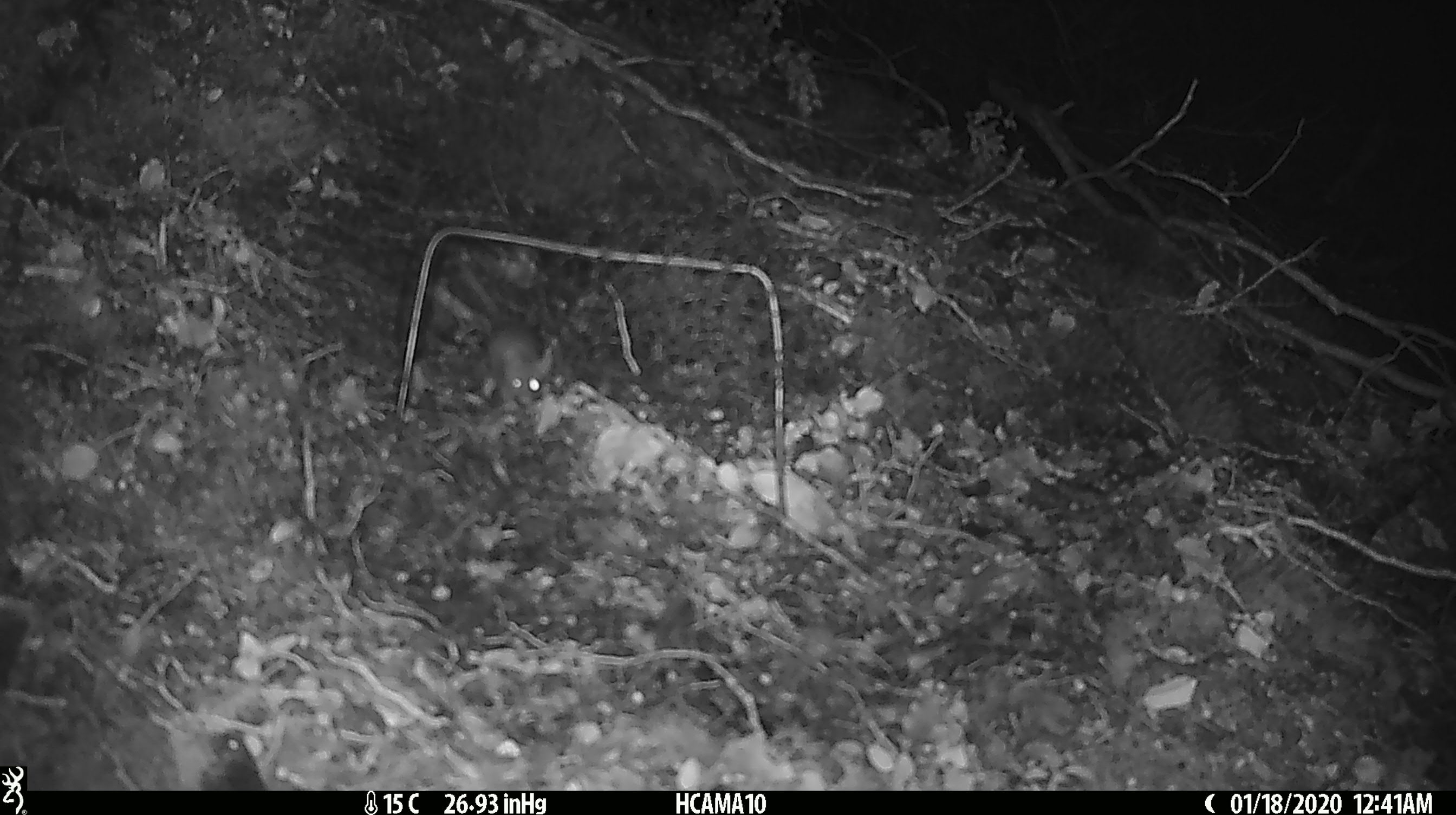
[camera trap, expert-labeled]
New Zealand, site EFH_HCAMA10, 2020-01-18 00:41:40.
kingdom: Animalia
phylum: Chordata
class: Mammalia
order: Rodentia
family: Muridae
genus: Mus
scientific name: Mus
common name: mouse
Mouse (Mus).